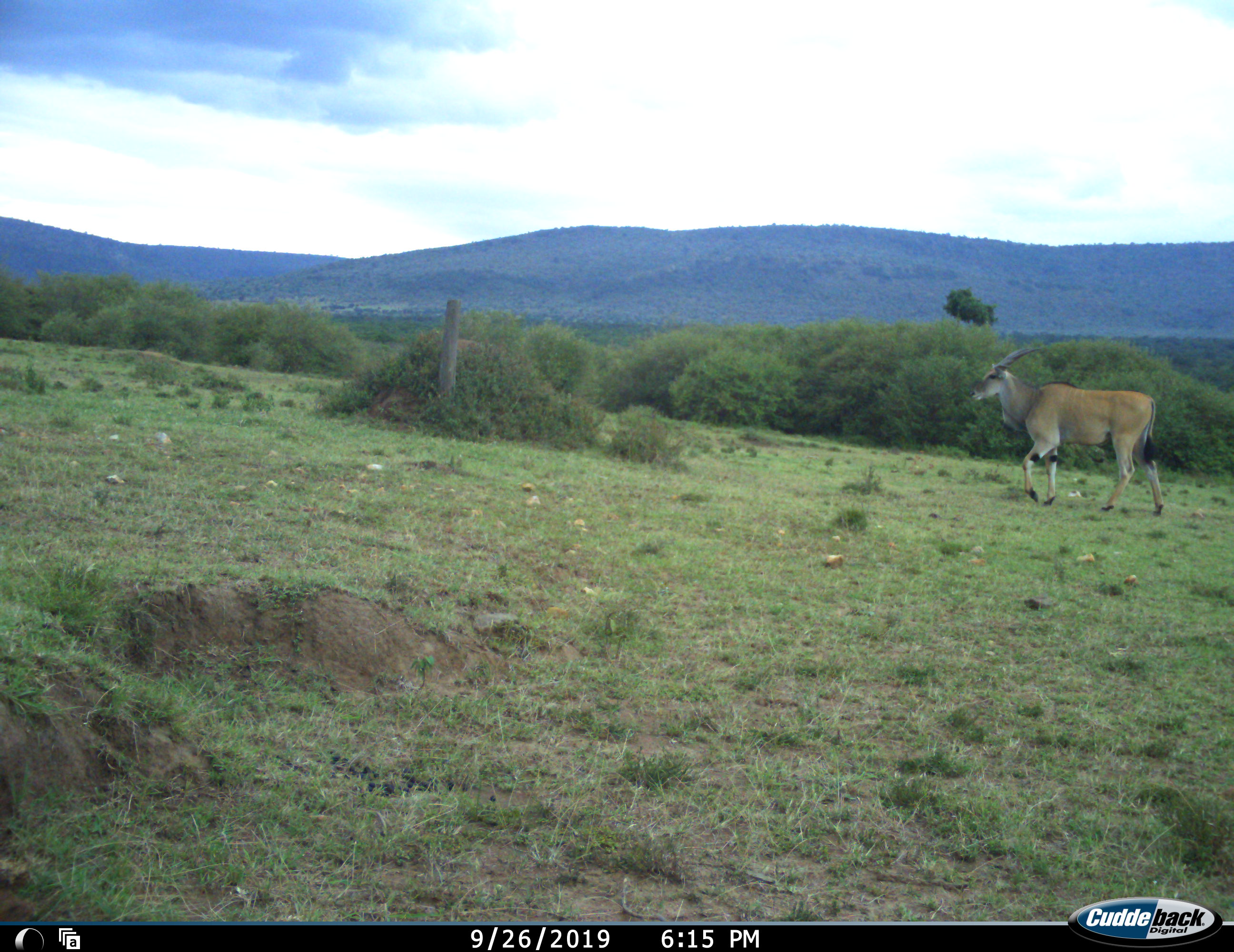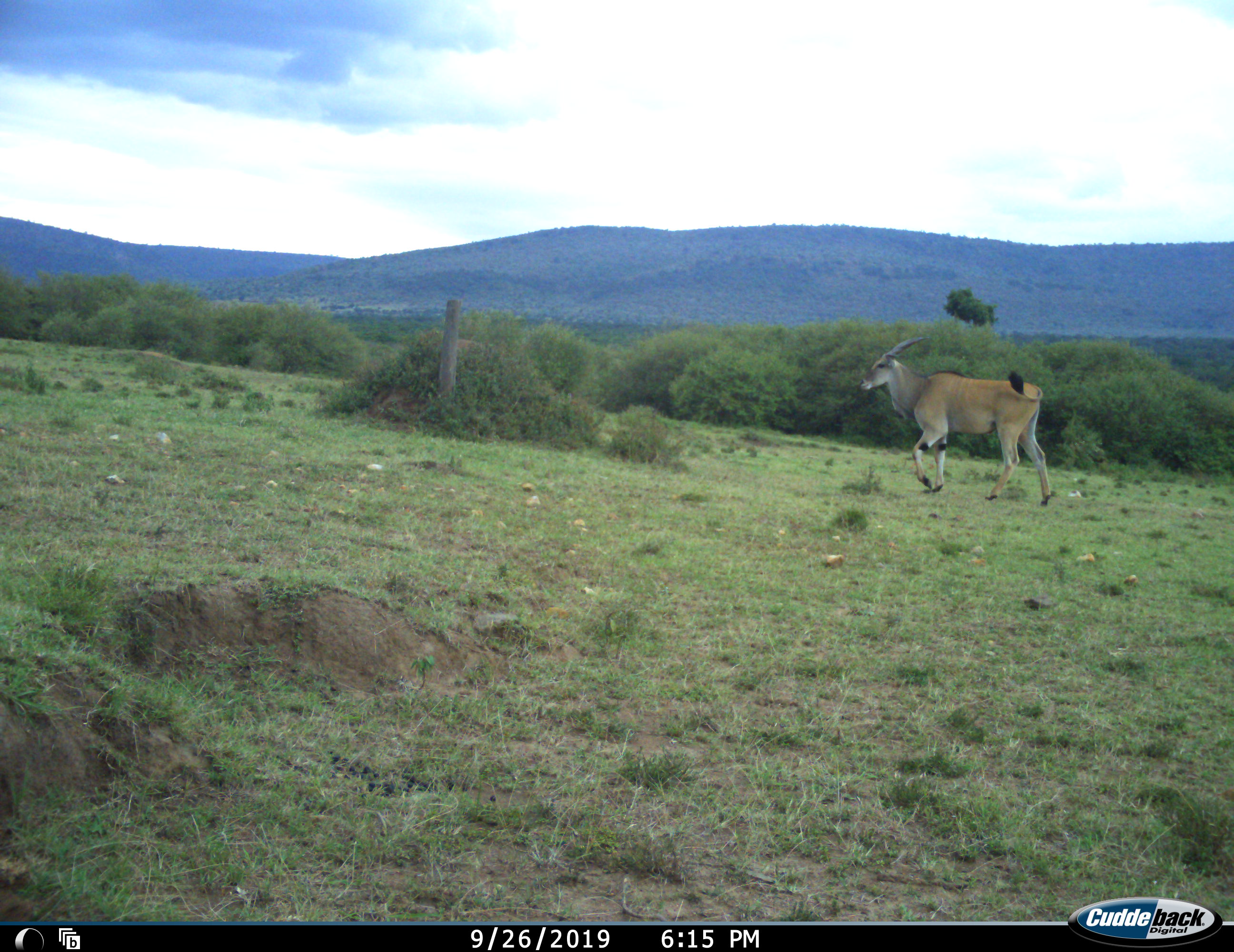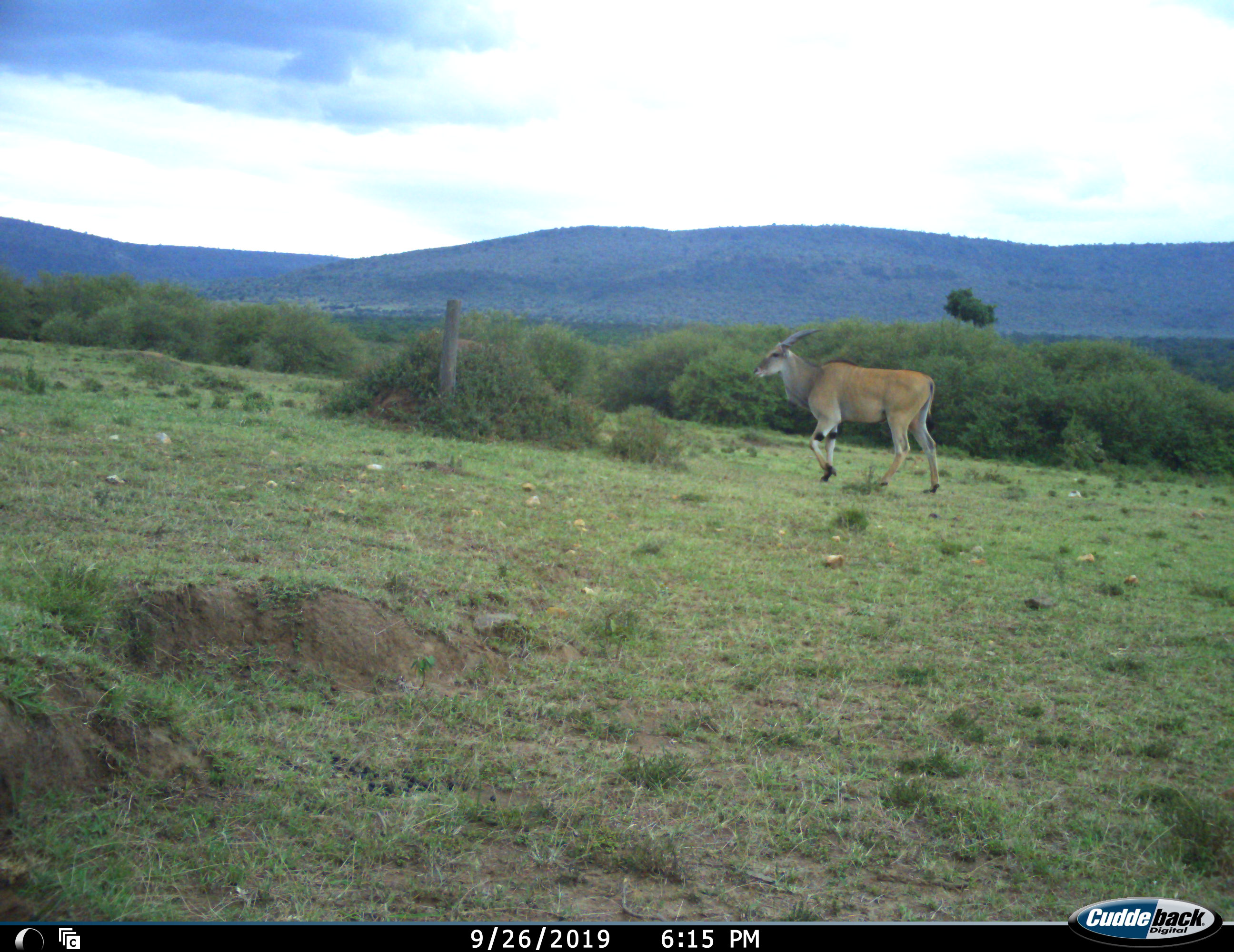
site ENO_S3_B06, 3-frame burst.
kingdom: Animalia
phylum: Chordata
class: Mammalia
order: Artiodactyla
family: Bovidae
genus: Tragelaphus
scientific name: Tragelaphus oryx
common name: eland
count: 1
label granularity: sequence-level